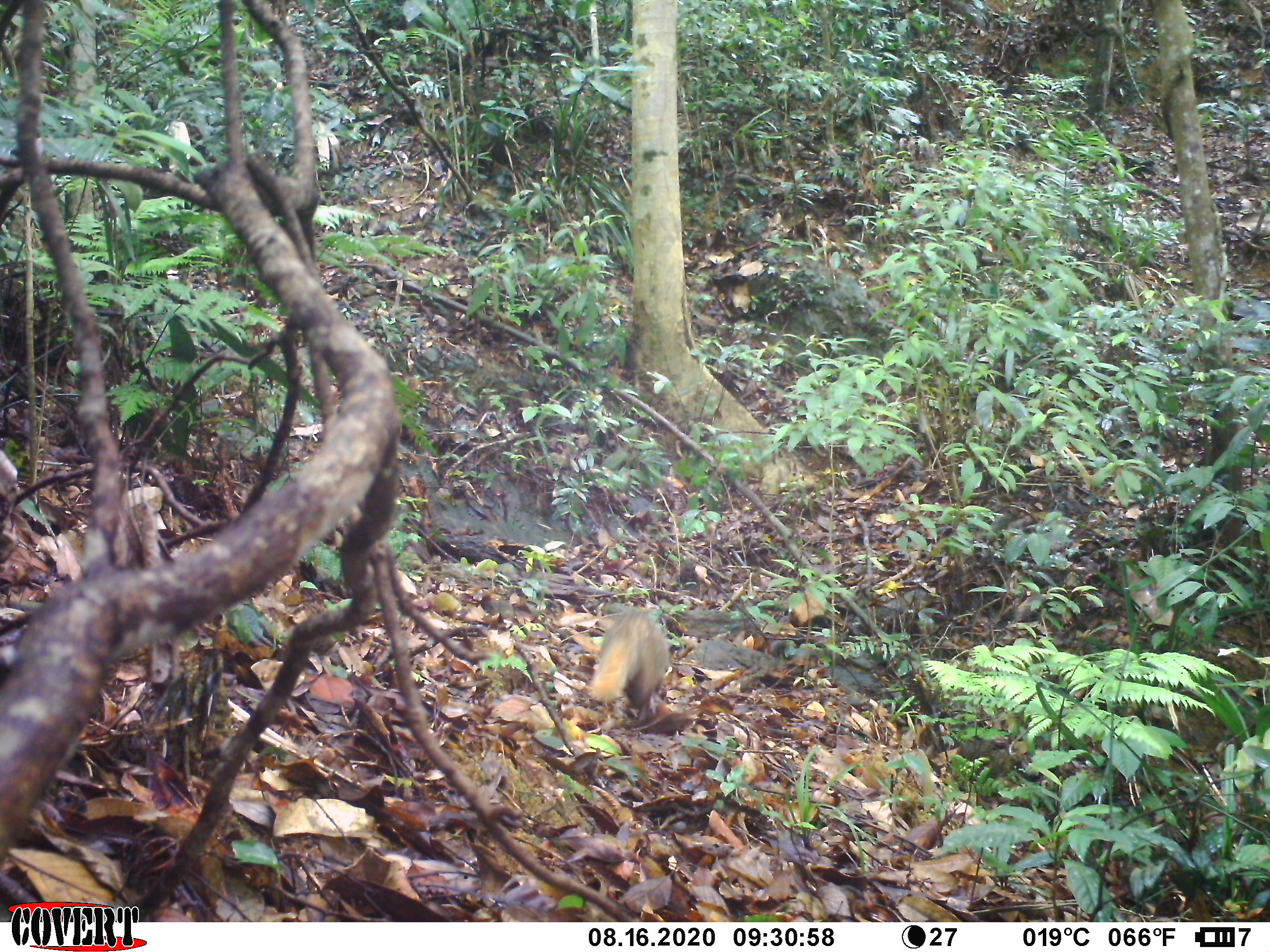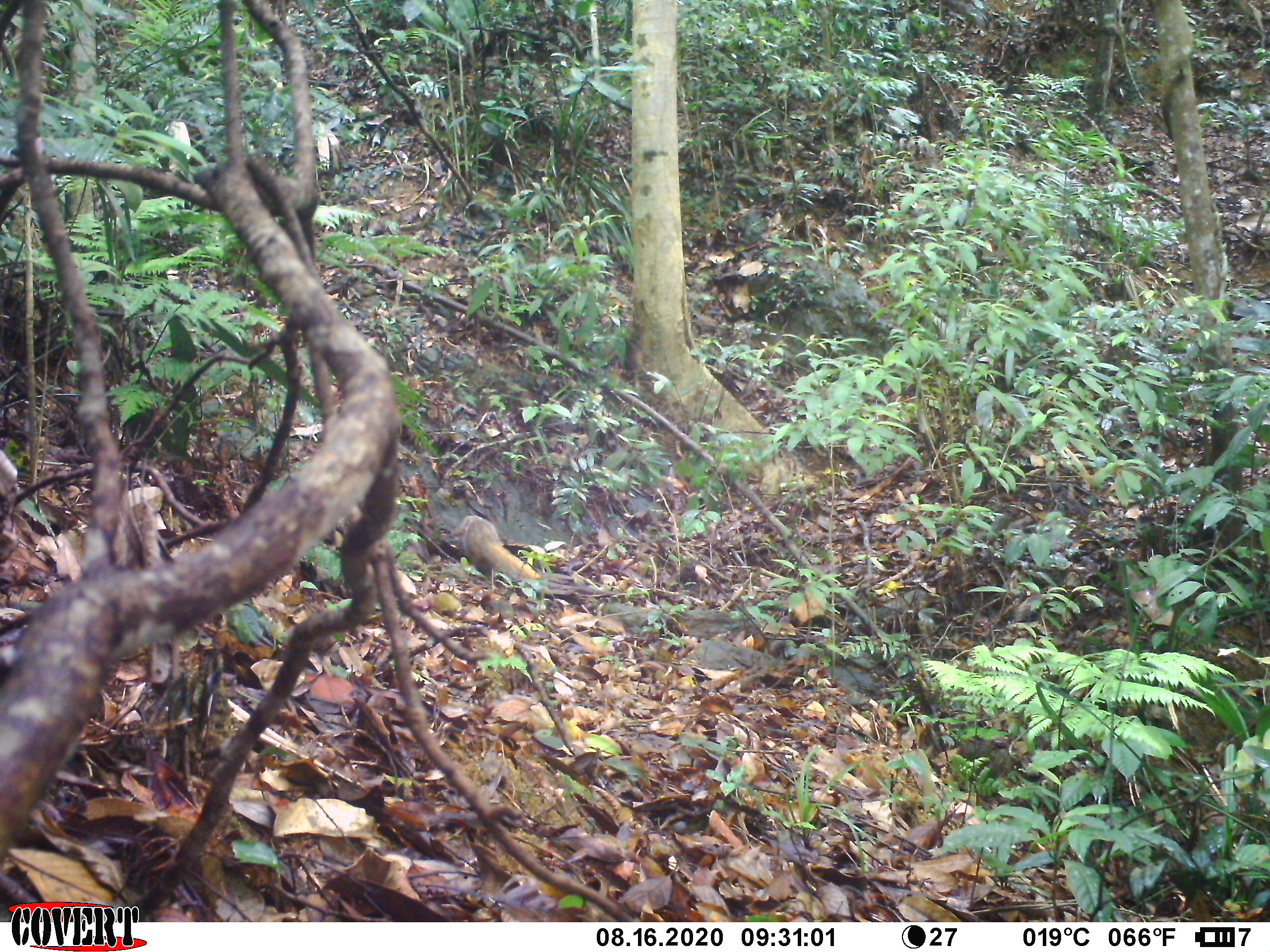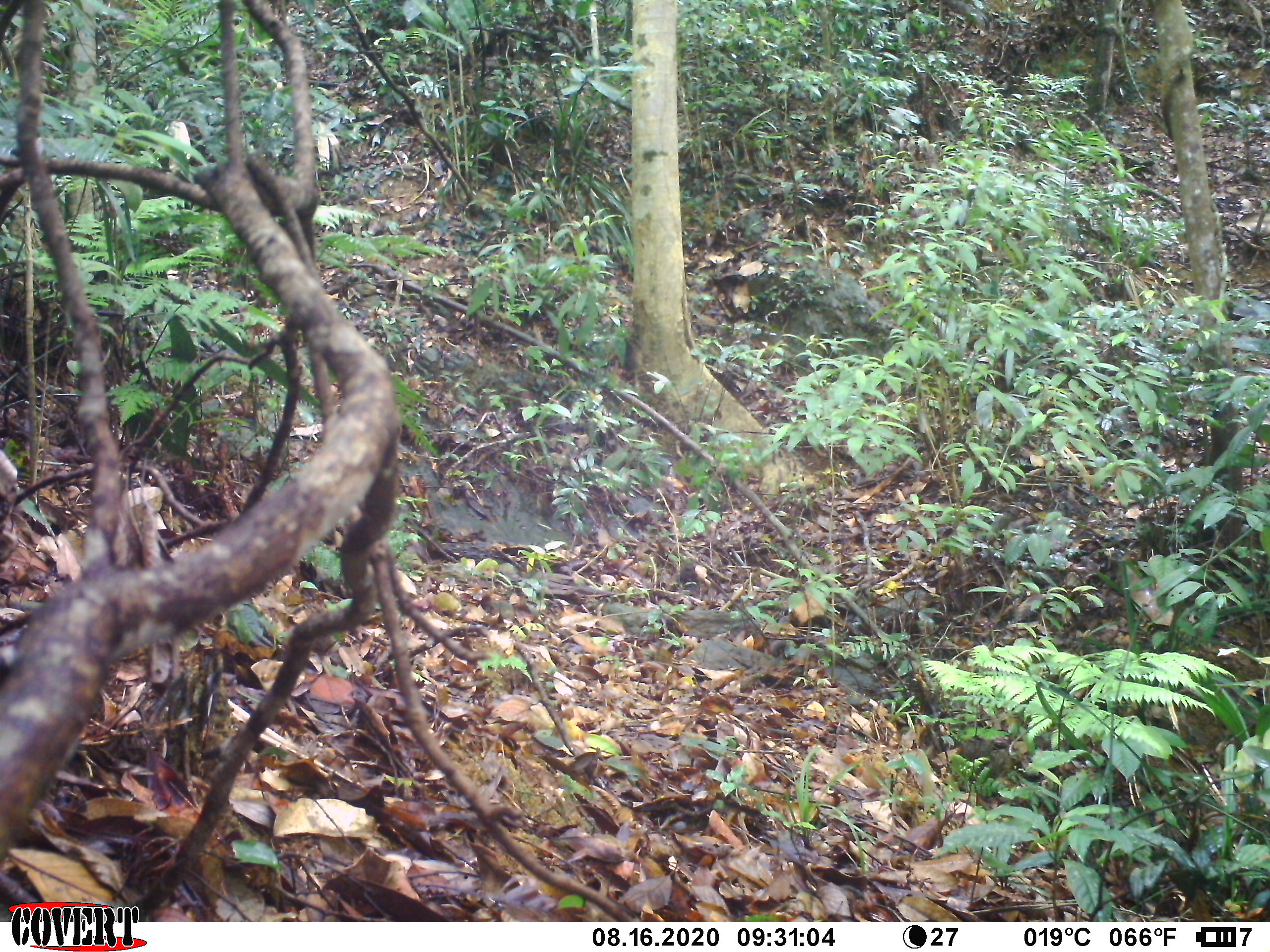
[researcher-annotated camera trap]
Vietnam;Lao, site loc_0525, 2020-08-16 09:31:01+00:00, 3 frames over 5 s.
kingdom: Animalia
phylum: Chordata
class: Mammalia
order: Carnivora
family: Herpestidae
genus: Urva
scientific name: Urva urva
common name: crab-eating mongoose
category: crab eating mongoose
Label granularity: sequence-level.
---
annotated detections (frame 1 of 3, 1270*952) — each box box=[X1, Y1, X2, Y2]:
crab eating mongoose: box=[586, 608, 670, 725]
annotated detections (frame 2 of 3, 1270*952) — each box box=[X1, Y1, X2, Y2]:
crab eating mongoose: box=[451, 515, 544, 585]